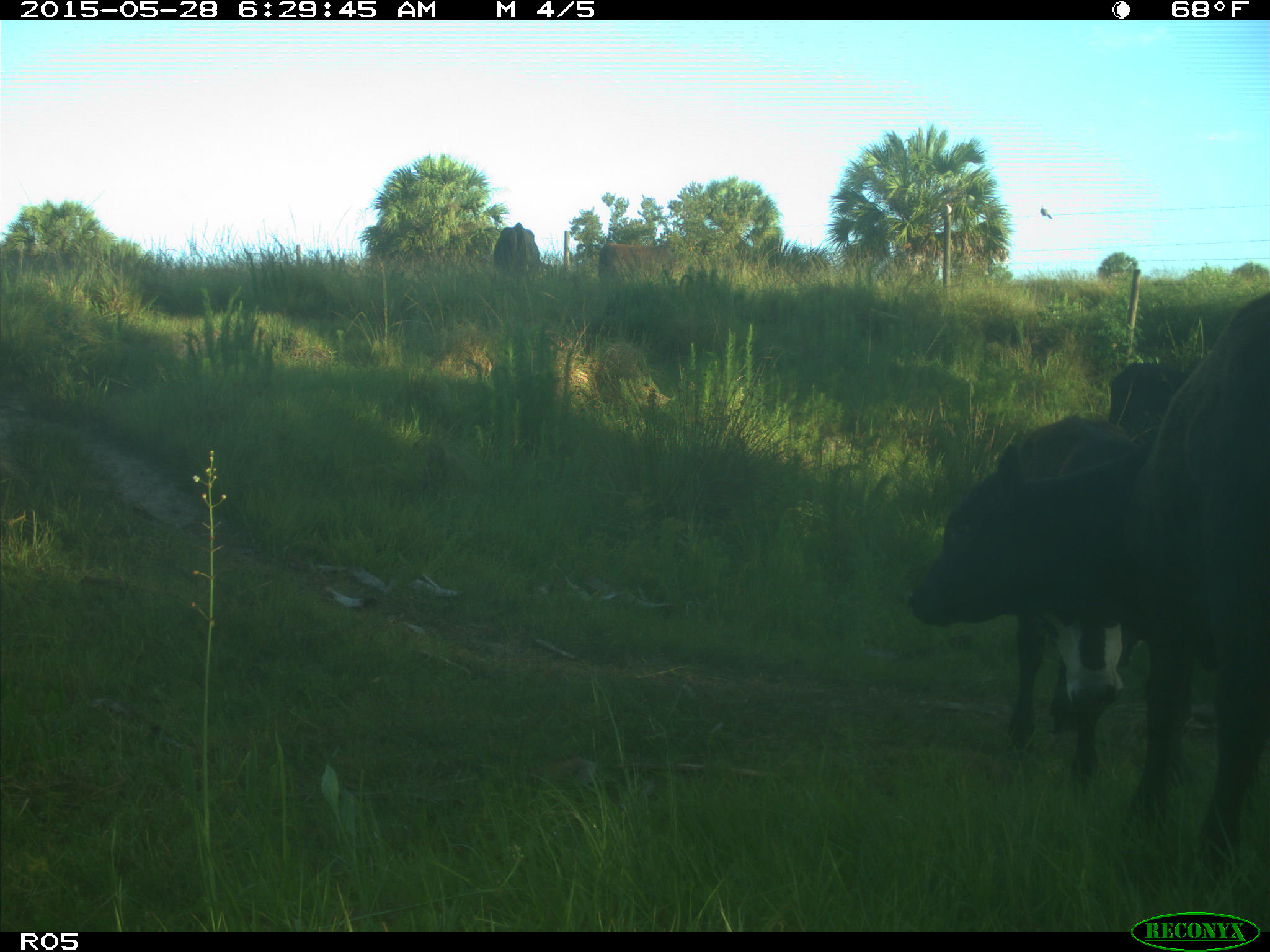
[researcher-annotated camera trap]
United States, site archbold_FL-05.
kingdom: Animalia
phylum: Chordata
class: Mammalia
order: Artiodactyla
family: Bovidae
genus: Bos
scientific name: Bos taurus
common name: domestic cow